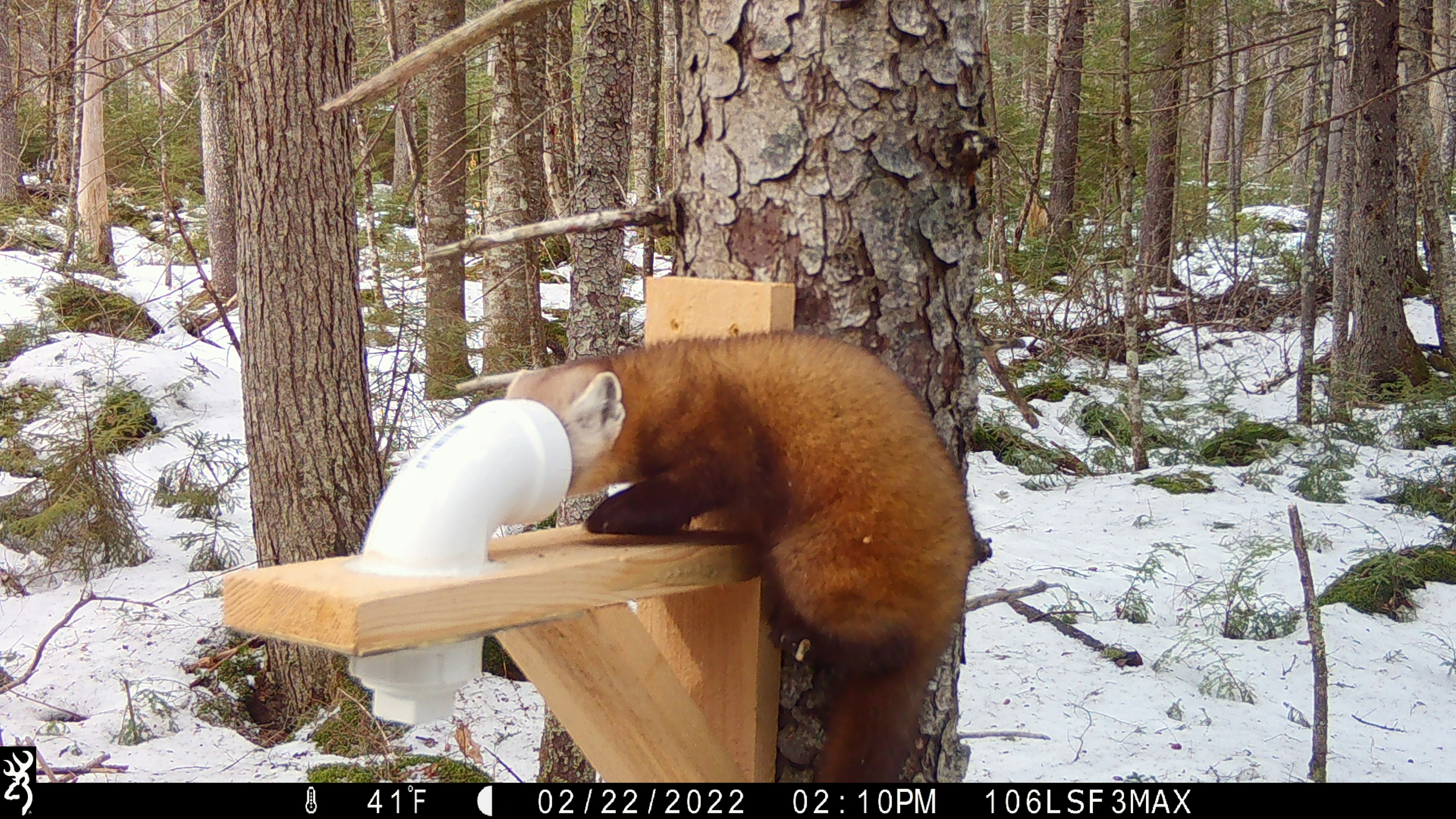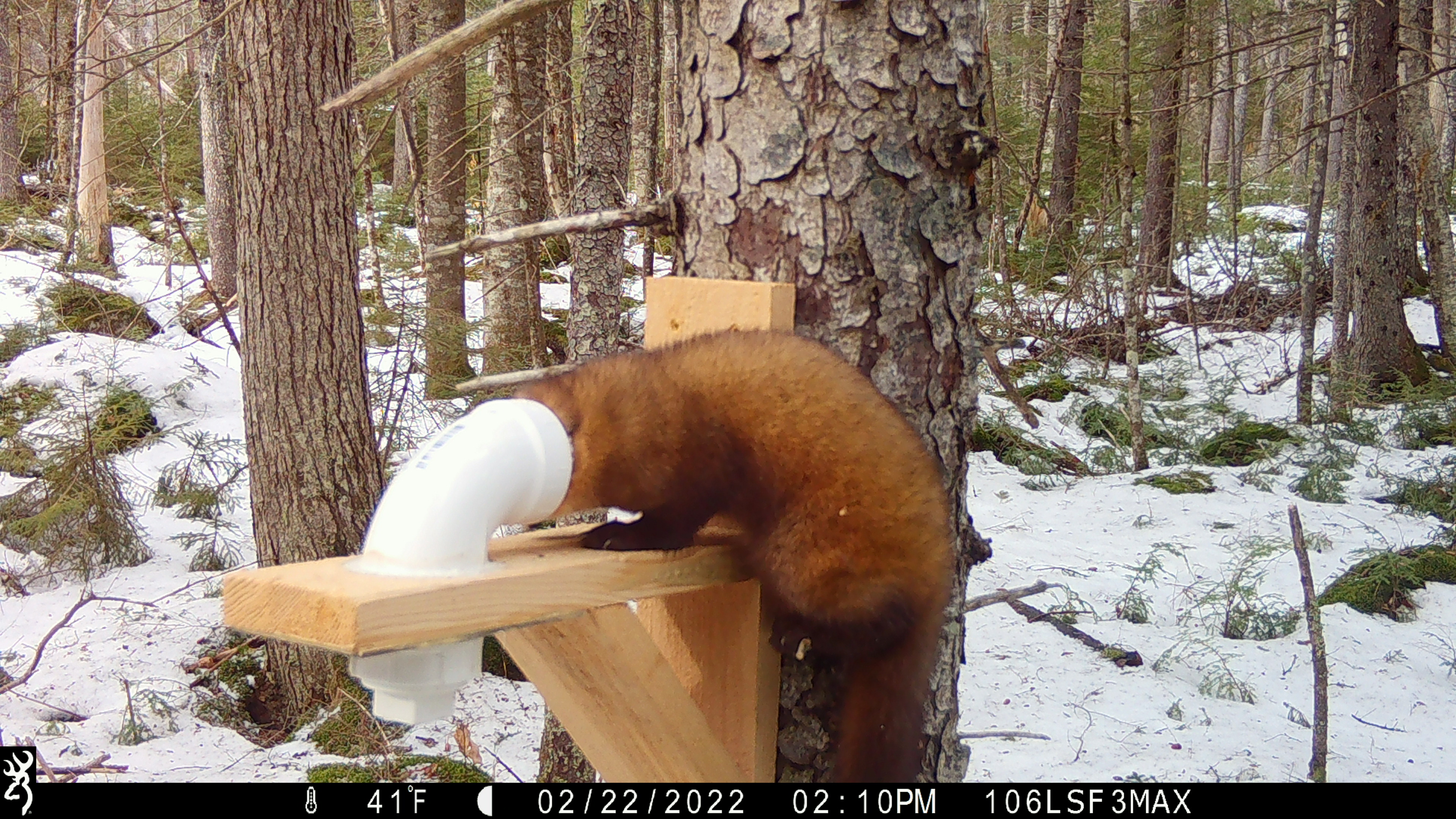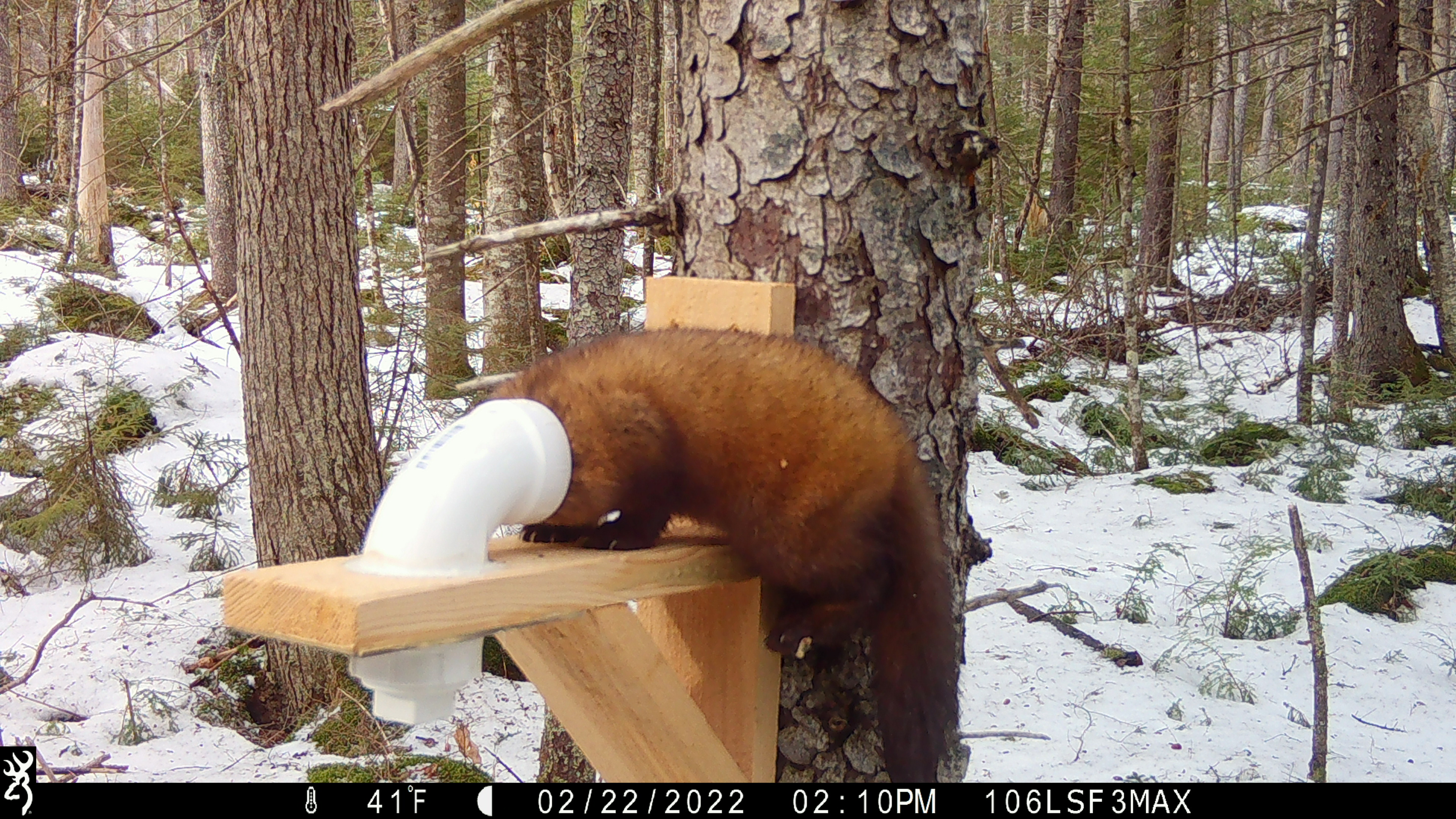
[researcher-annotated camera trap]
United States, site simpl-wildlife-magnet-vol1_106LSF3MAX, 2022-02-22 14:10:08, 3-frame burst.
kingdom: Animalia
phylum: Chordata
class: Mammalia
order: Carnivora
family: Mustelidae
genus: Martes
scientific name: Martes americana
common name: american marten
American marten (Martes americana).